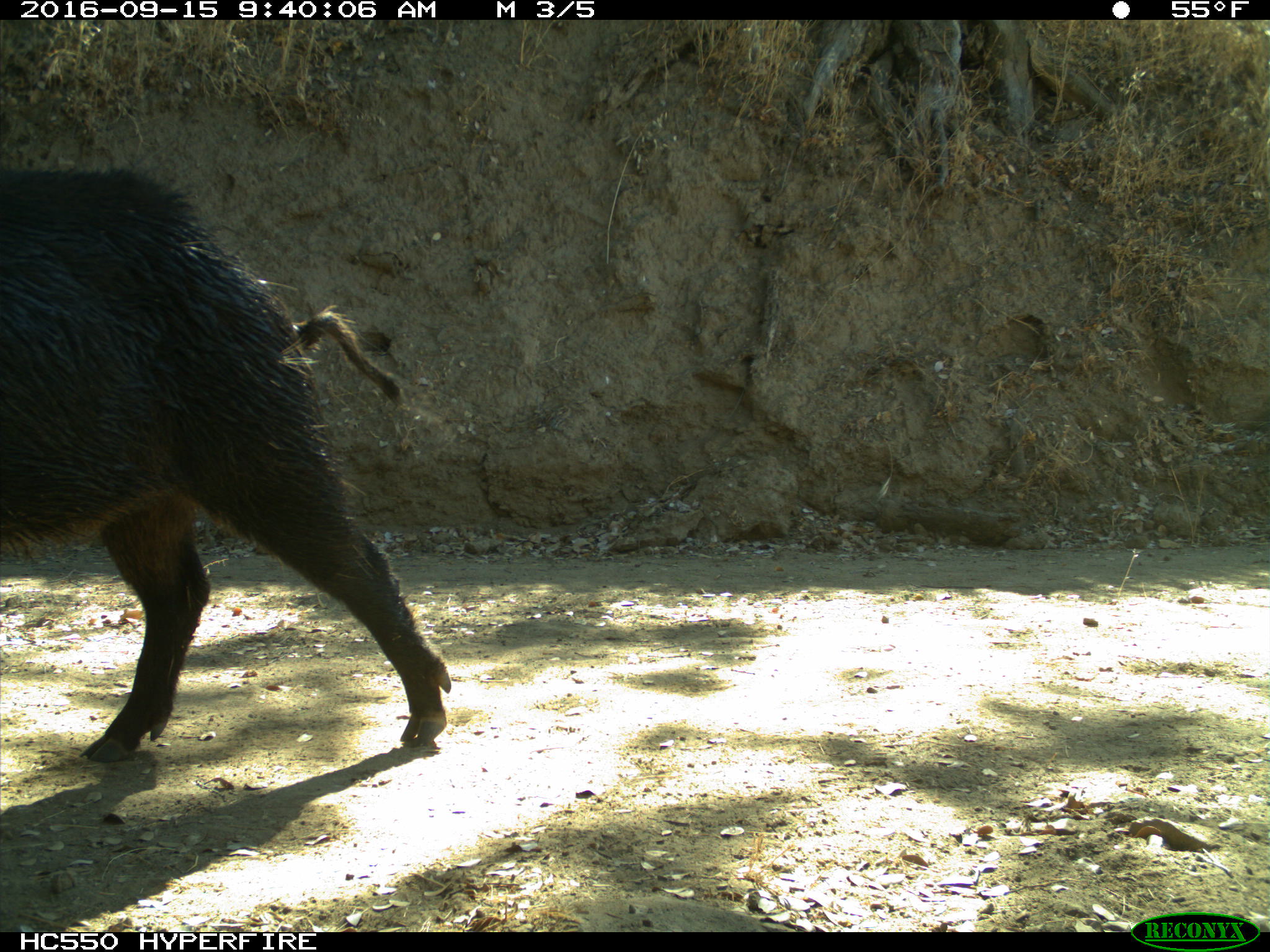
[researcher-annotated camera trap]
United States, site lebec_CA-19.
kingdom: Animalia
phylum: Chordata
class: Mammalia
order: Artiodactyla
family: Suidae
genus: Sus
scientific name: Sus scrofa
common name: wild boar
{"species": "Sus scrofa (wild boar)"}